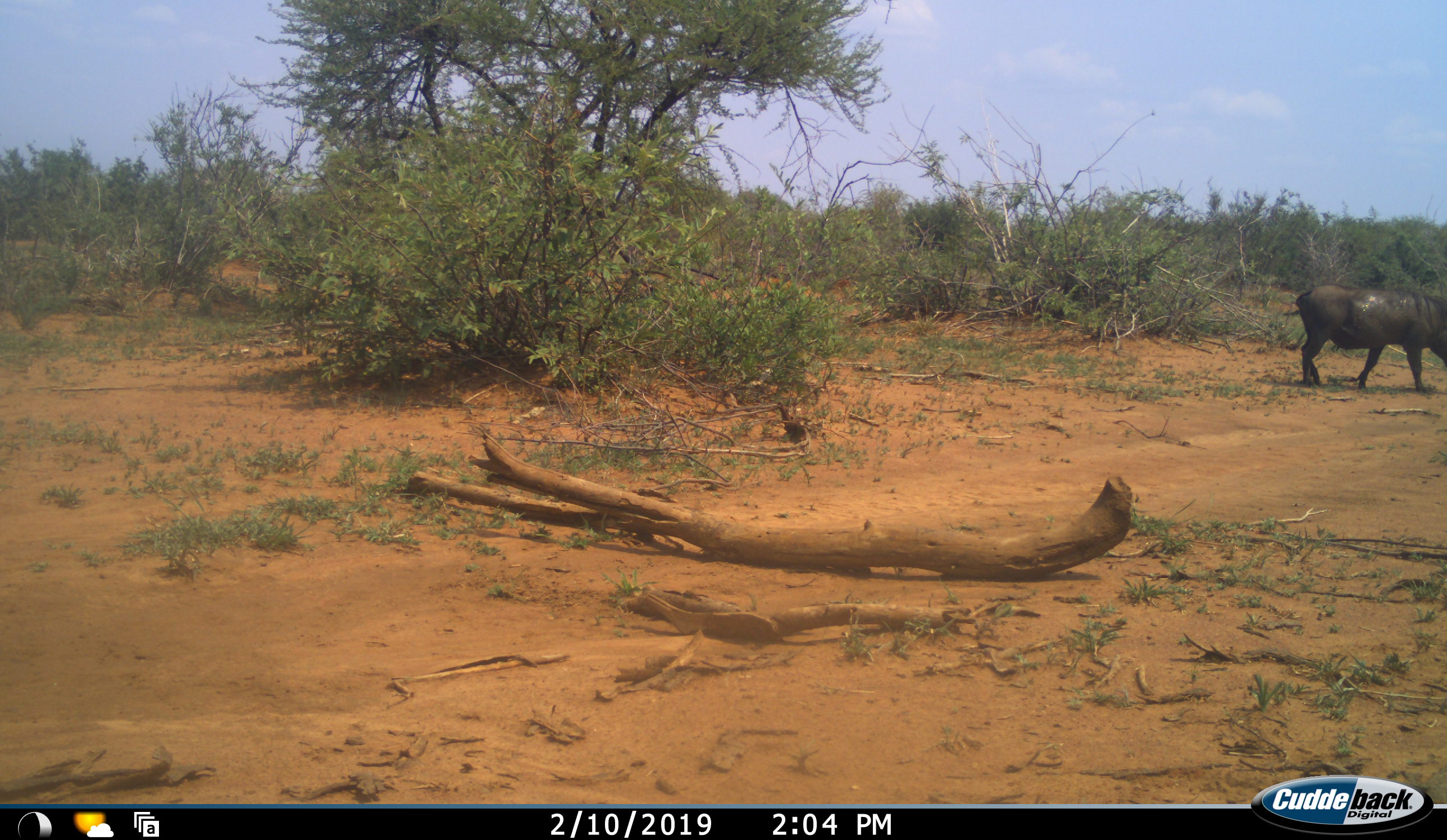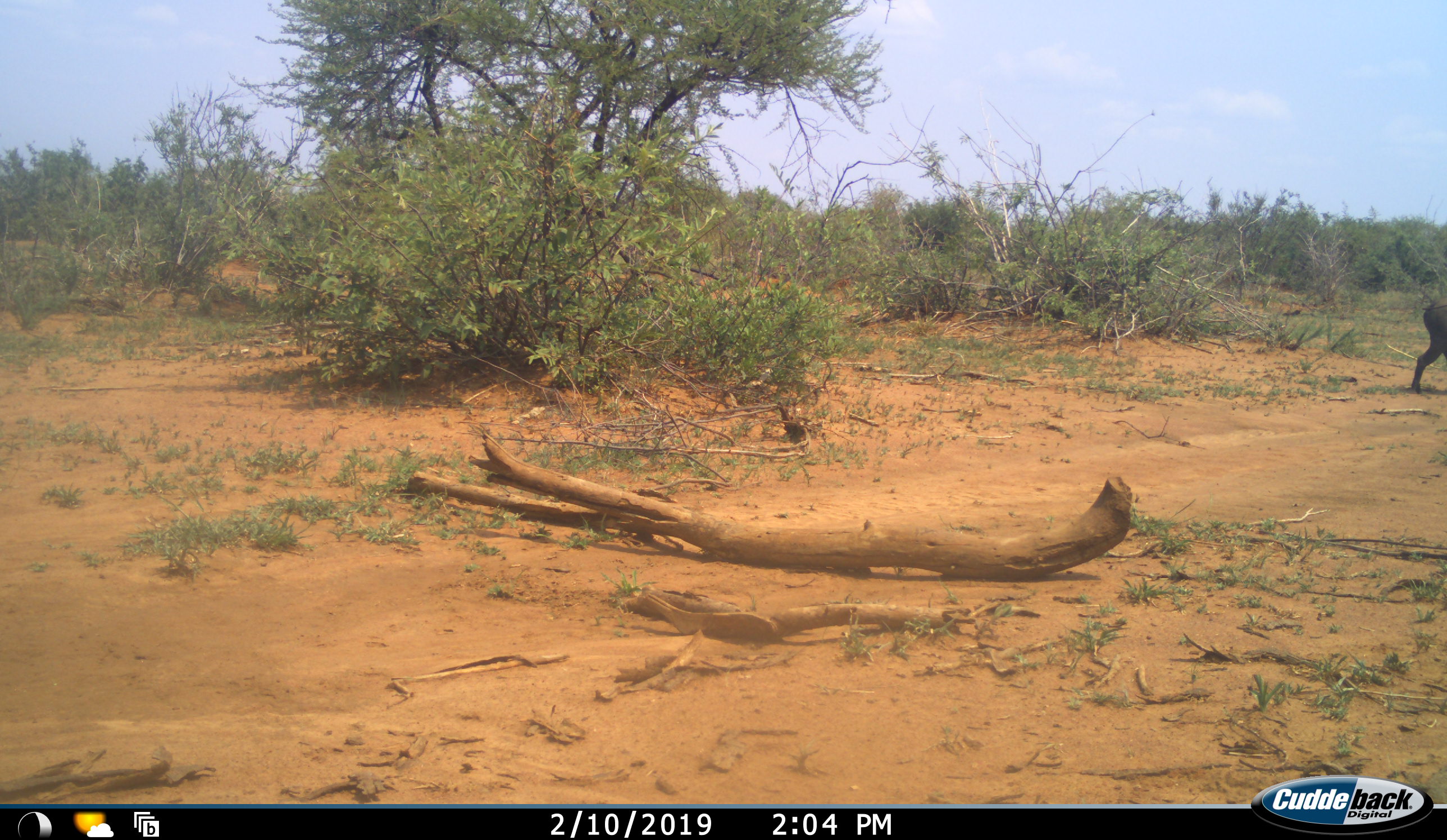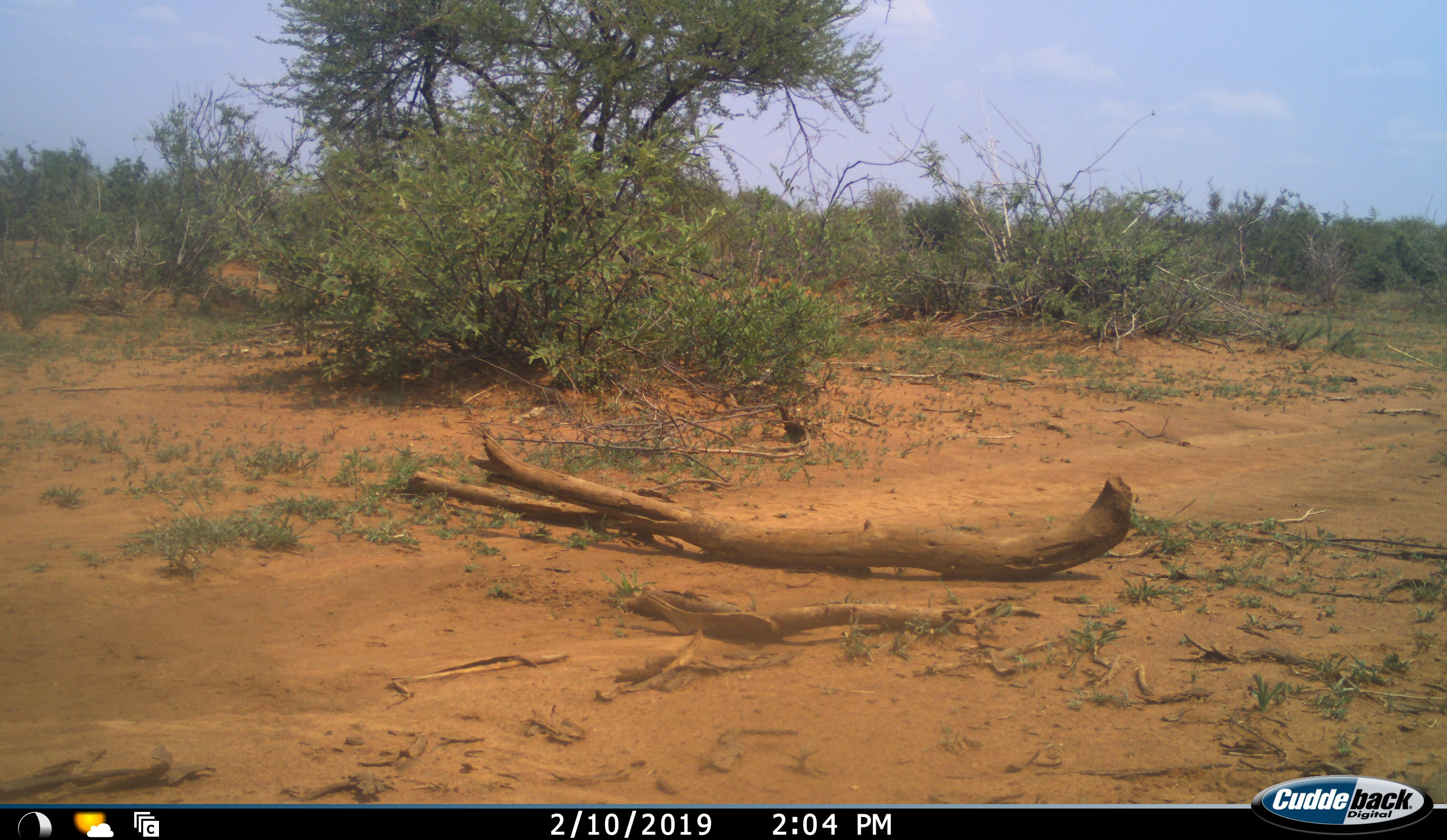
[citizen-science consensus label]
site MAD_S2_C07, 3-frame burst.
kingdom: Animalia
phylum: Chordata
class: Mammalia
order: Artiodactyla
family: Suidae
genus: Phacochoerus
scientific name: Phacochoerus africanus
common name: warthog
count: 1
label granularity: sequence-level